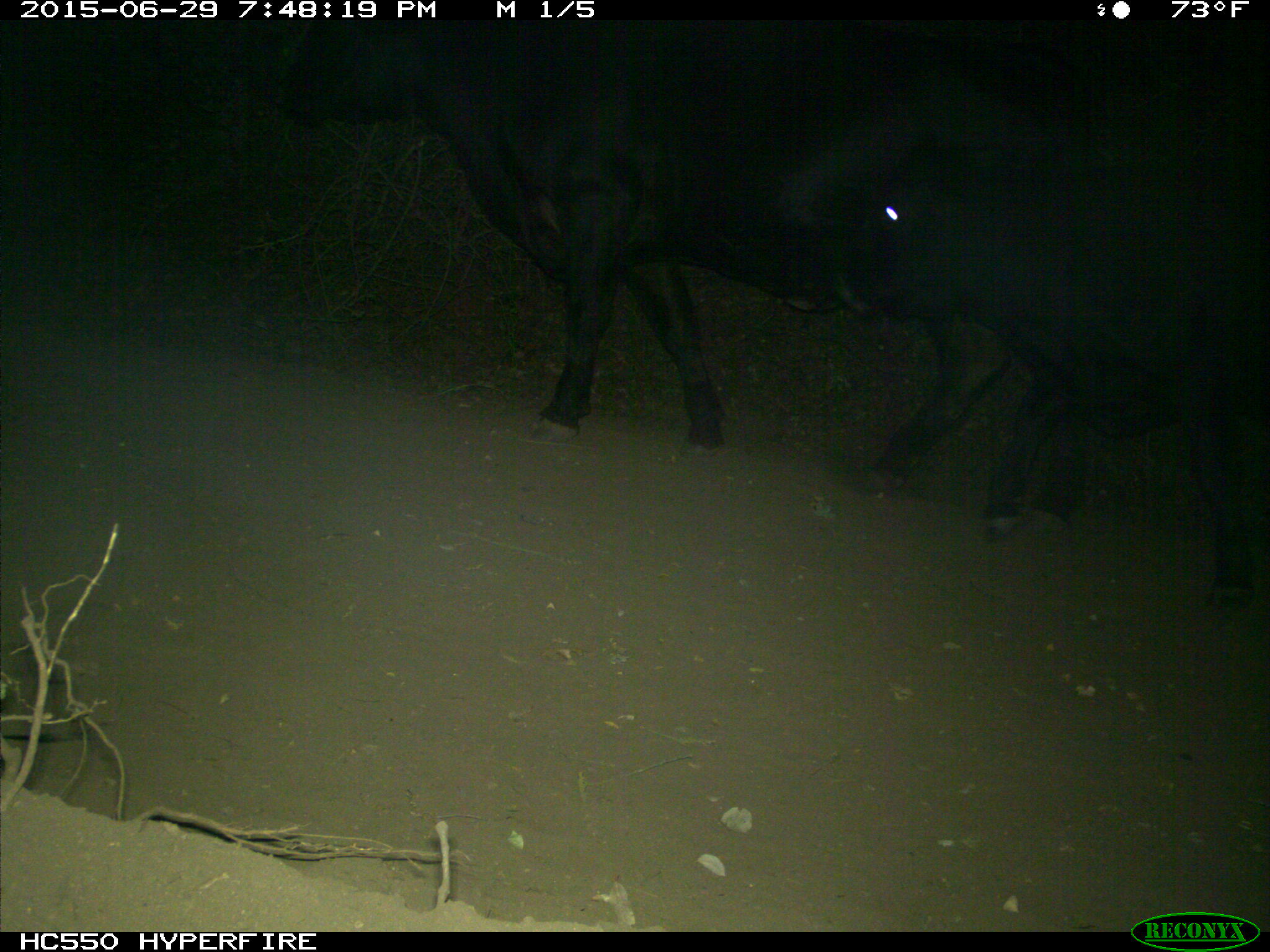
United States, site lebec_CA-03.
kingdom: Animalia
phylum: Chordata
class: Mammalia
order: Artiodactyla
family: Bovidae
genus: Bos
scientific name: Bos taurus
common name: domestic cow